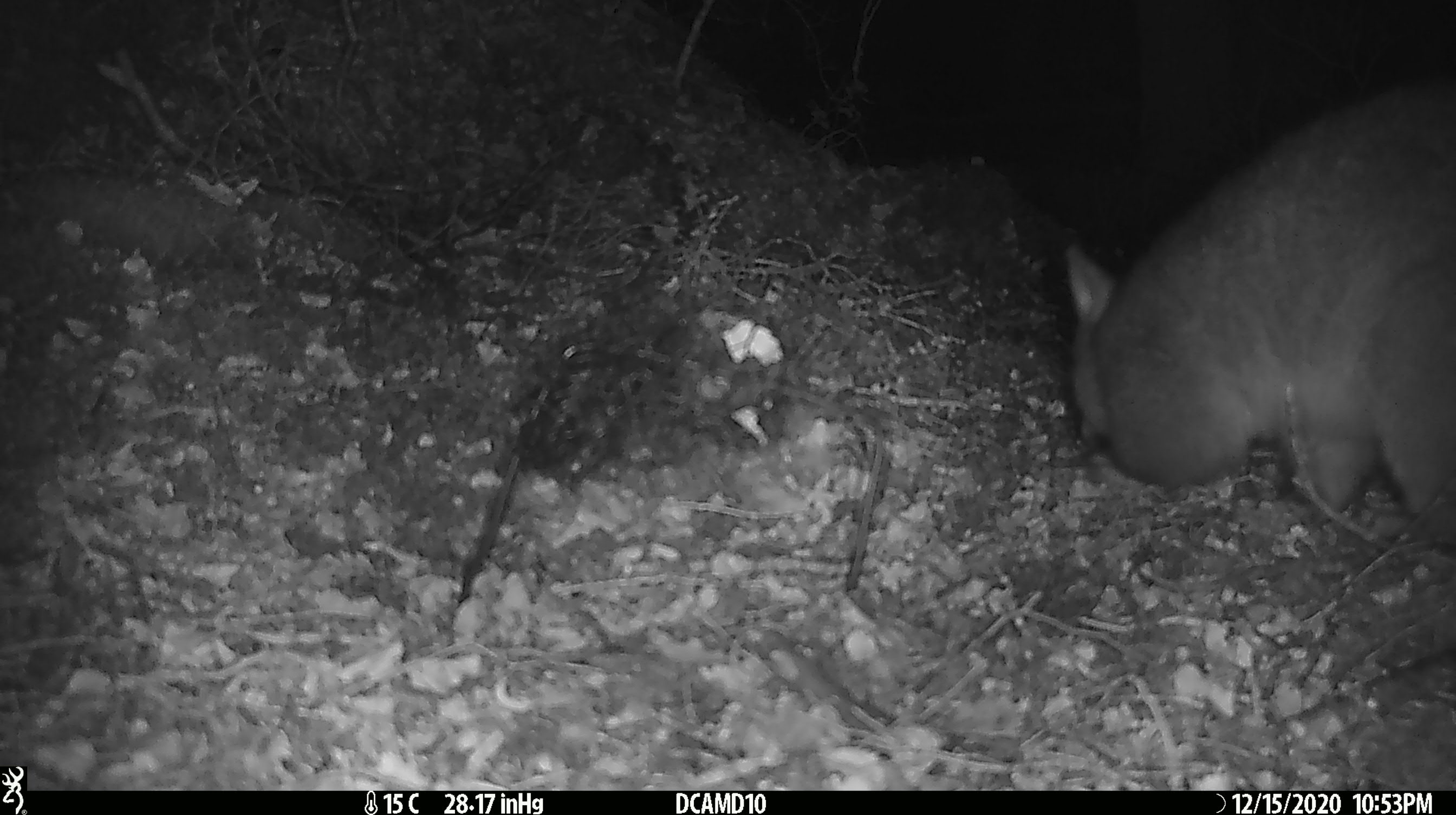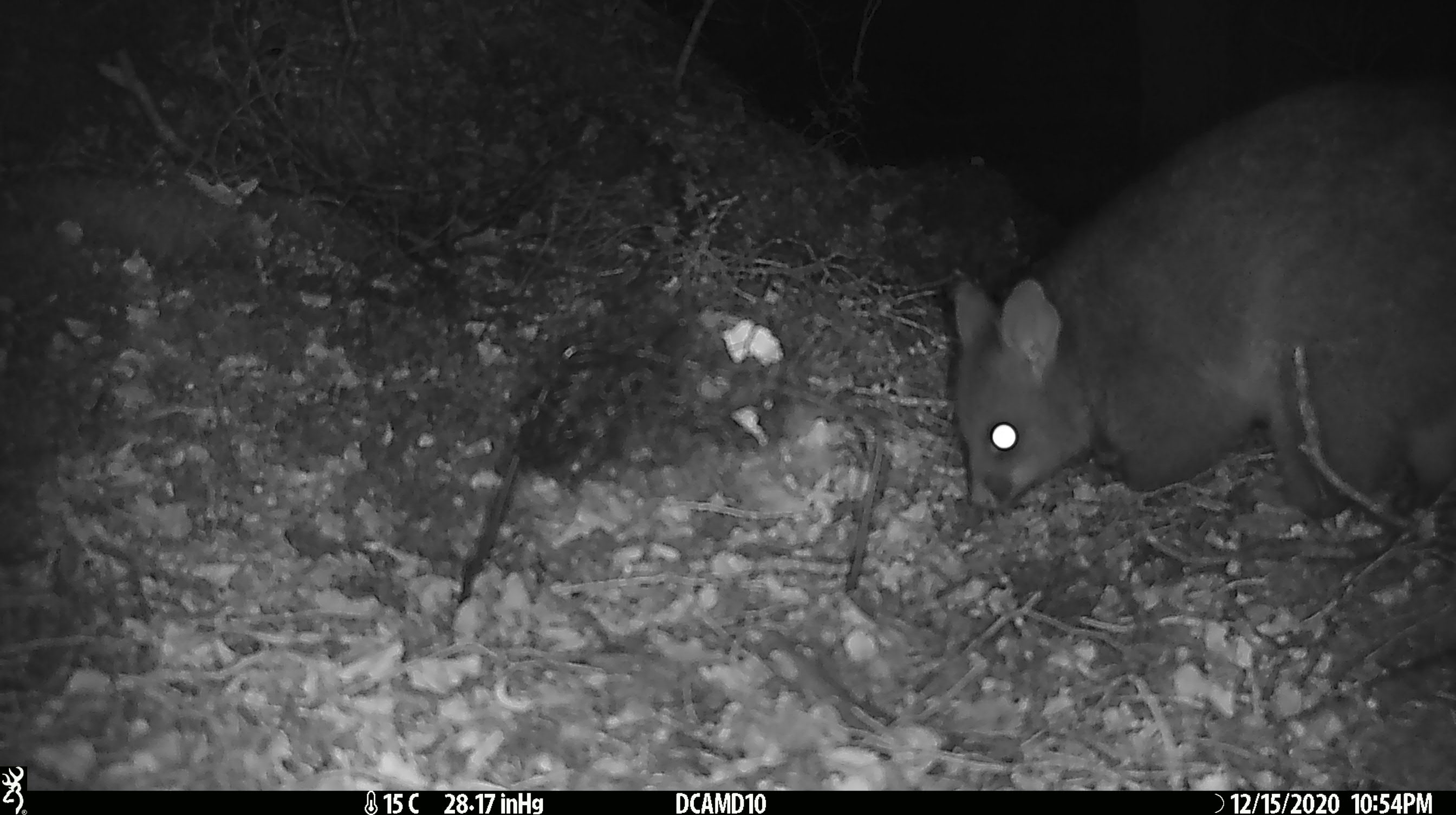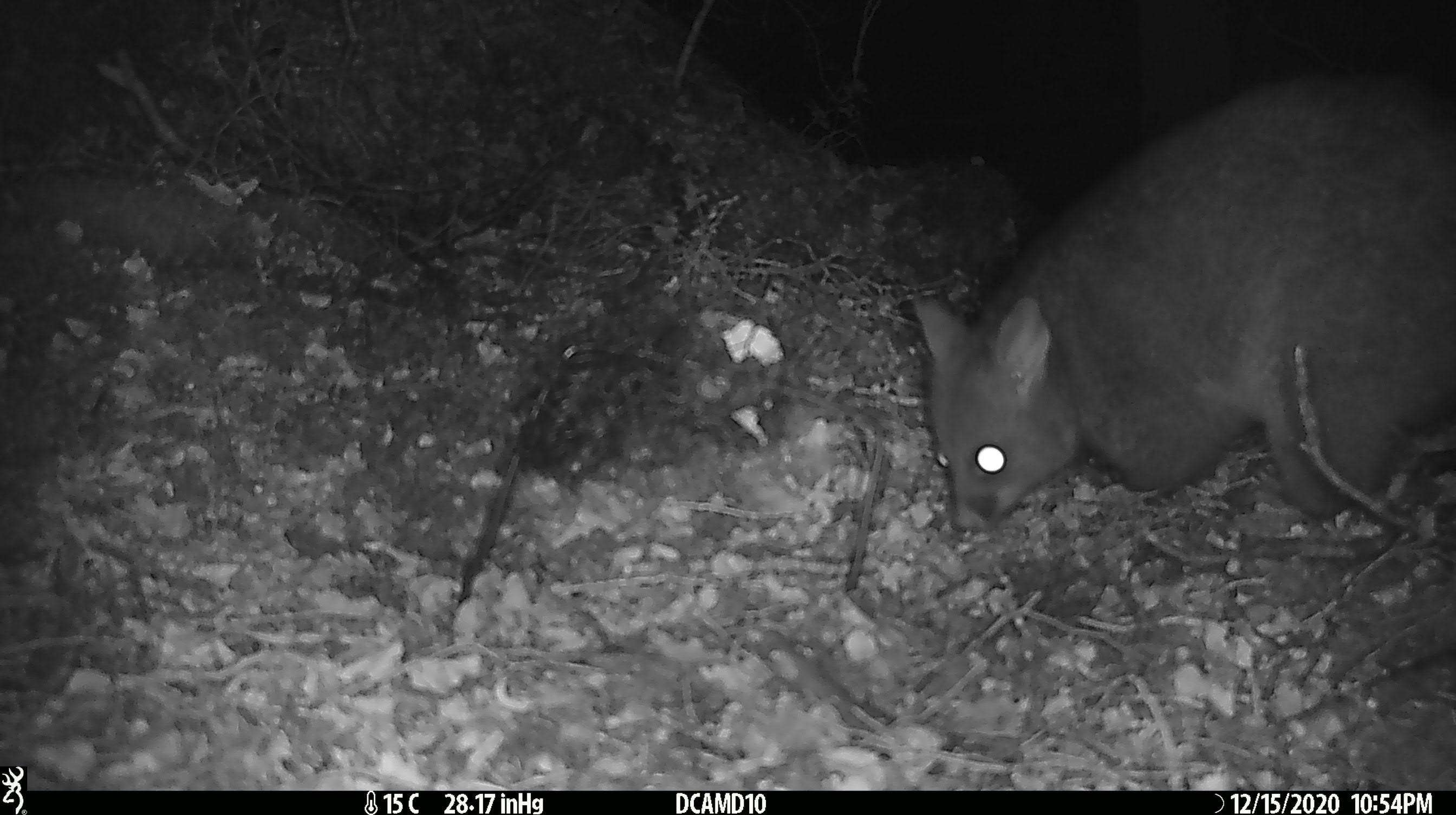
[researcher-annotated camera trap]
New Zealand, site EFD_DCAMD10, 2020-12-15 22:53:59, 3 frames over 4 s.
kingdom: Animalia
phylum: Chordata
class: Mammalia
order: Diprotodontia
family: Phalangeridae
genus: Trichosurus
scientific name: Trichosurus vulpecula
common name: common brushtail possum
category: possum